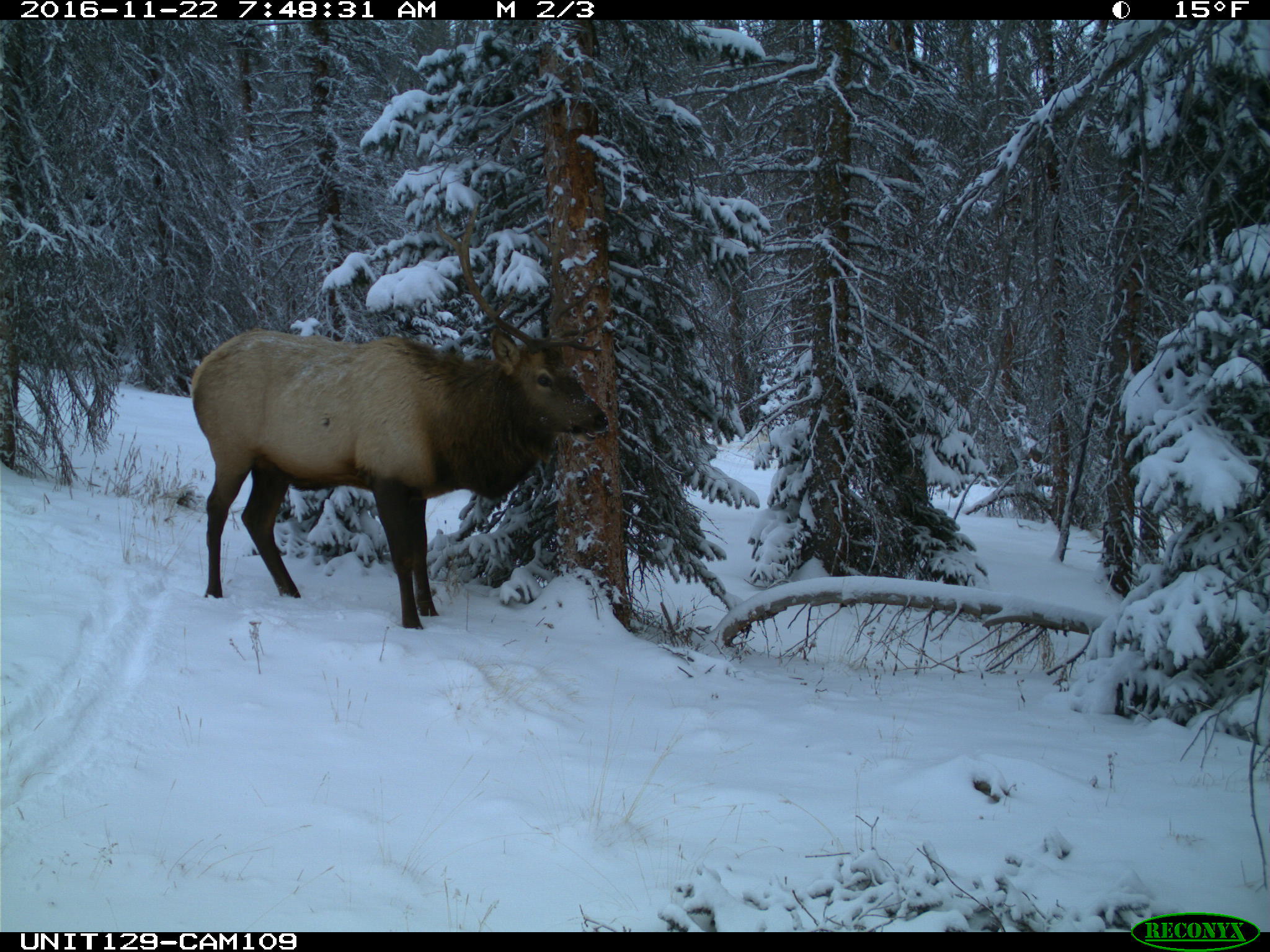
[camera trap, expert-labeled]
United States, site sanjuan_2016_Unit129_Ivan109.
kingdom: Animalia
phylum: Chordata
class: Mammalia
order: Artiodactyla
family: Cervidae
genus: Cervus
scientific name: Cervus elaphus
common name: red deer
Cervus elaphus (red deer).